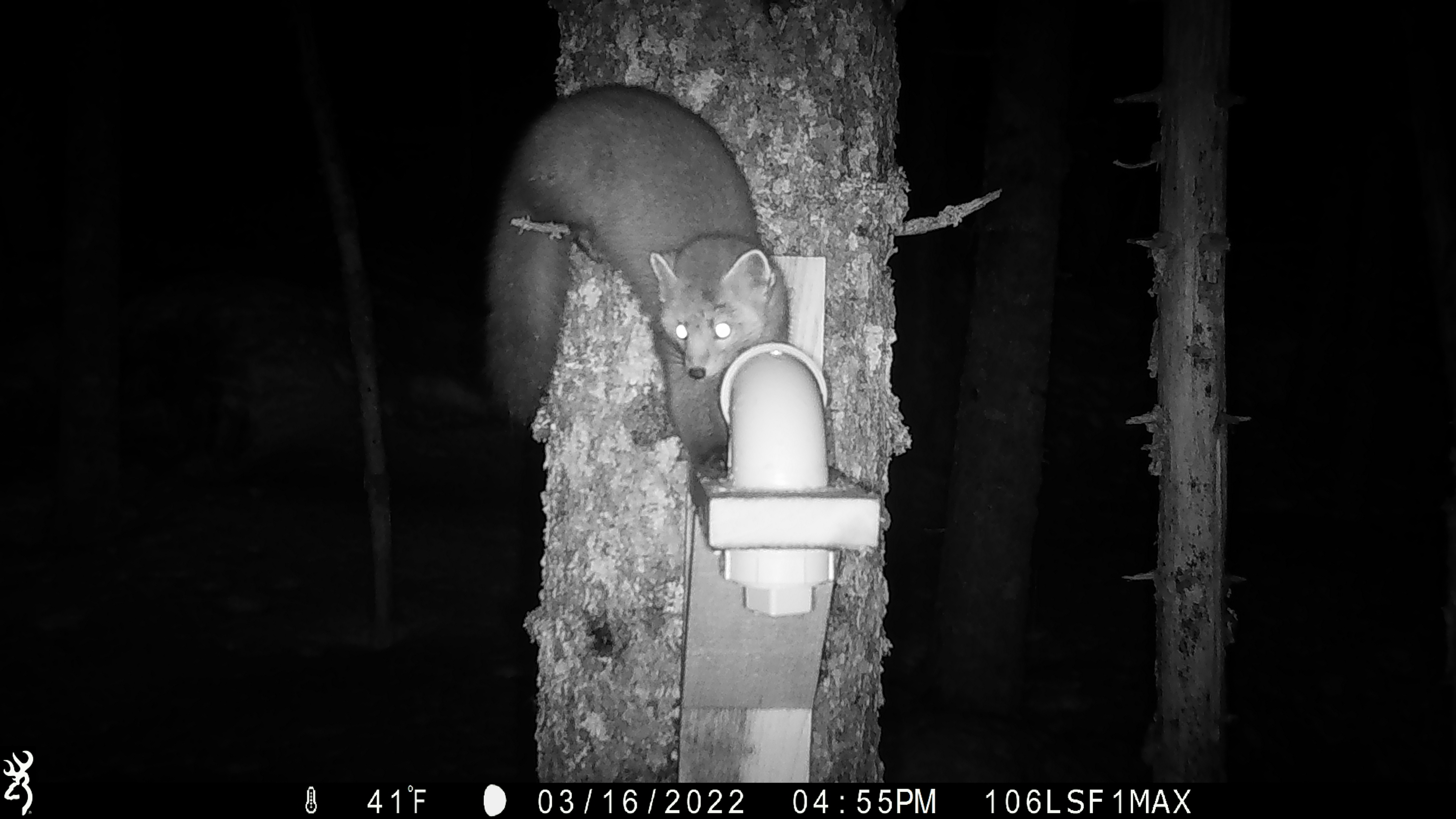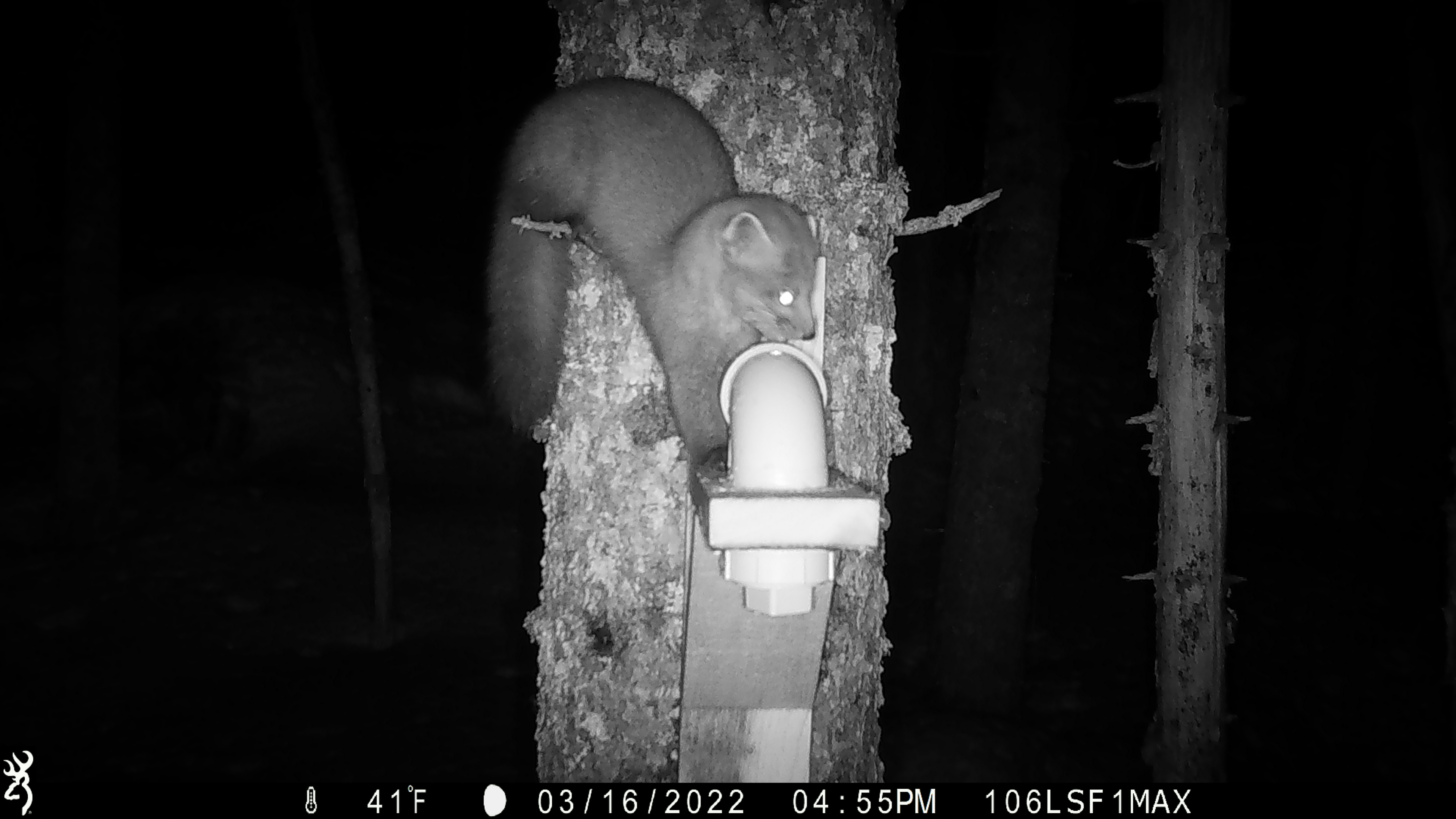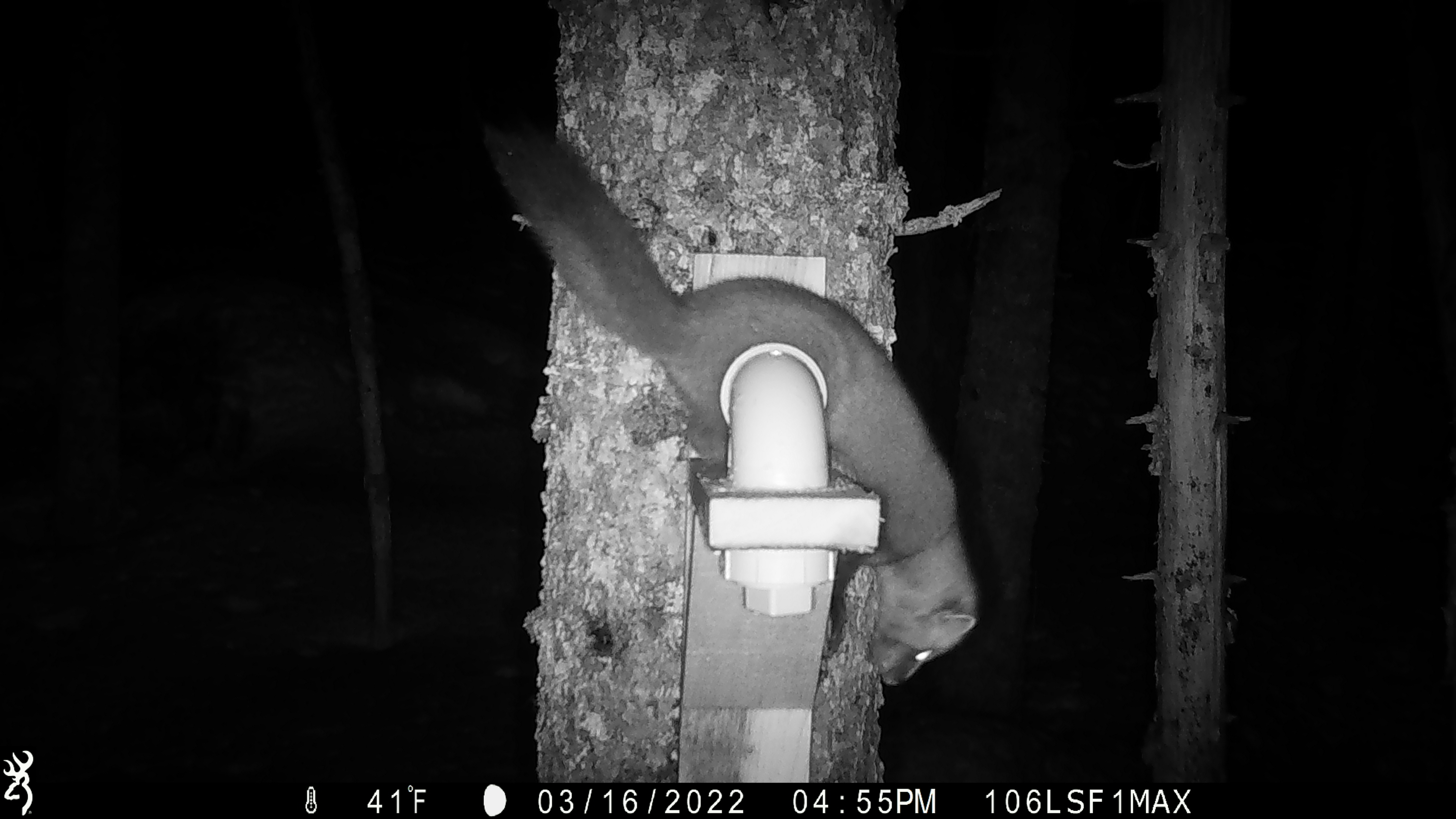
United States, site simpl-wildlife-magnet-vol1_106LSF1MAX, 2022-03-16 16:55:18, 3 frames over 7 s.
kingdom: Animalia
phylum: Chordata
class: Mammalia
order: Carnivora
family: Mustelidae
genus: Martes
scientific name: Martes americana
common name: american marten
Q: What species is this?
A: American marten (Martes americana).